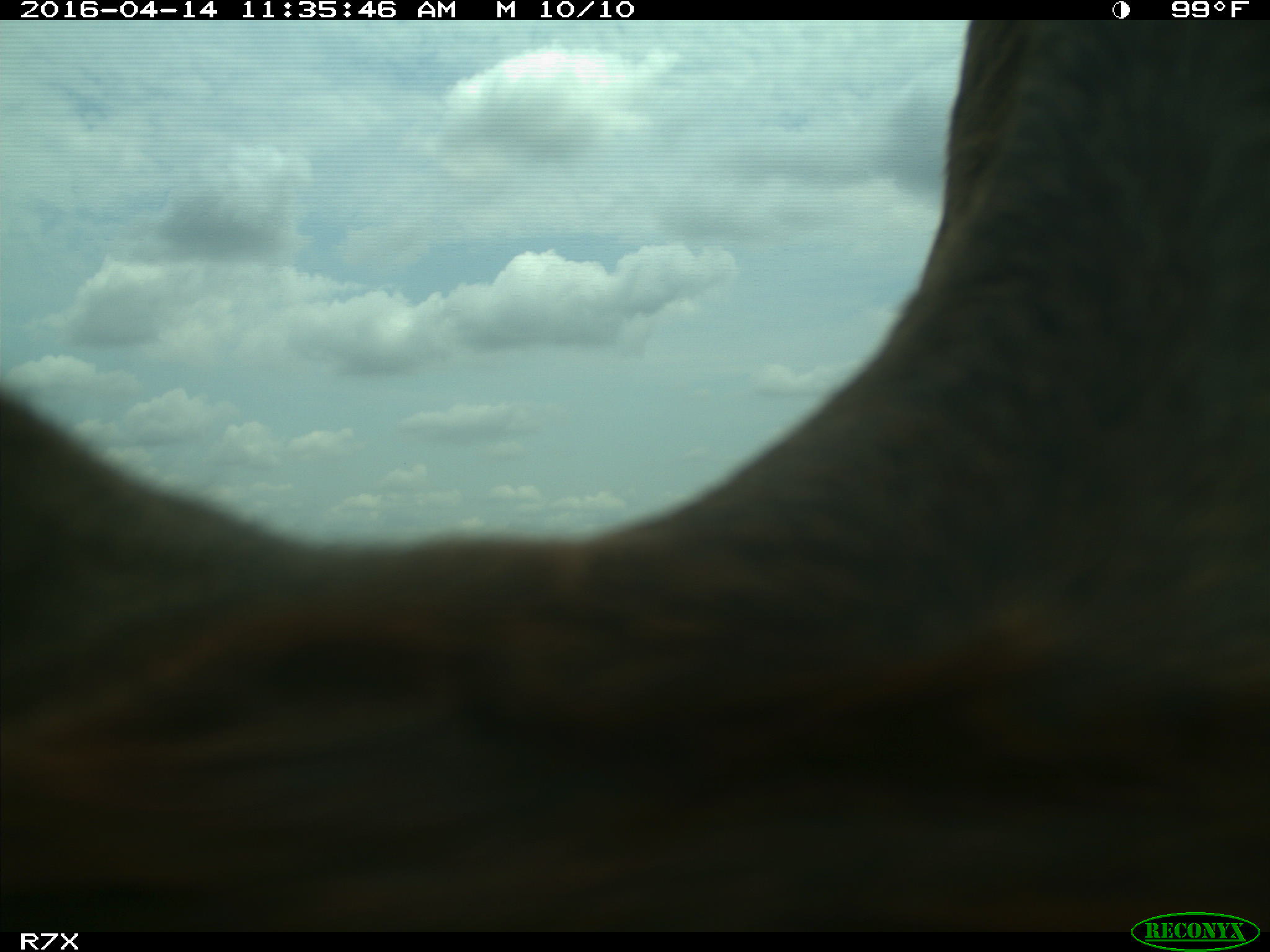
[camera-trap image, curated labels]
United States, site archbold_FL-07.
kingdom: Animalia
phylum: Chordata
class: Mammalia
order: Artiodactyla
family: Bovidae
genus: Bos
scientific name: Bos taurus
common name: domestic cow